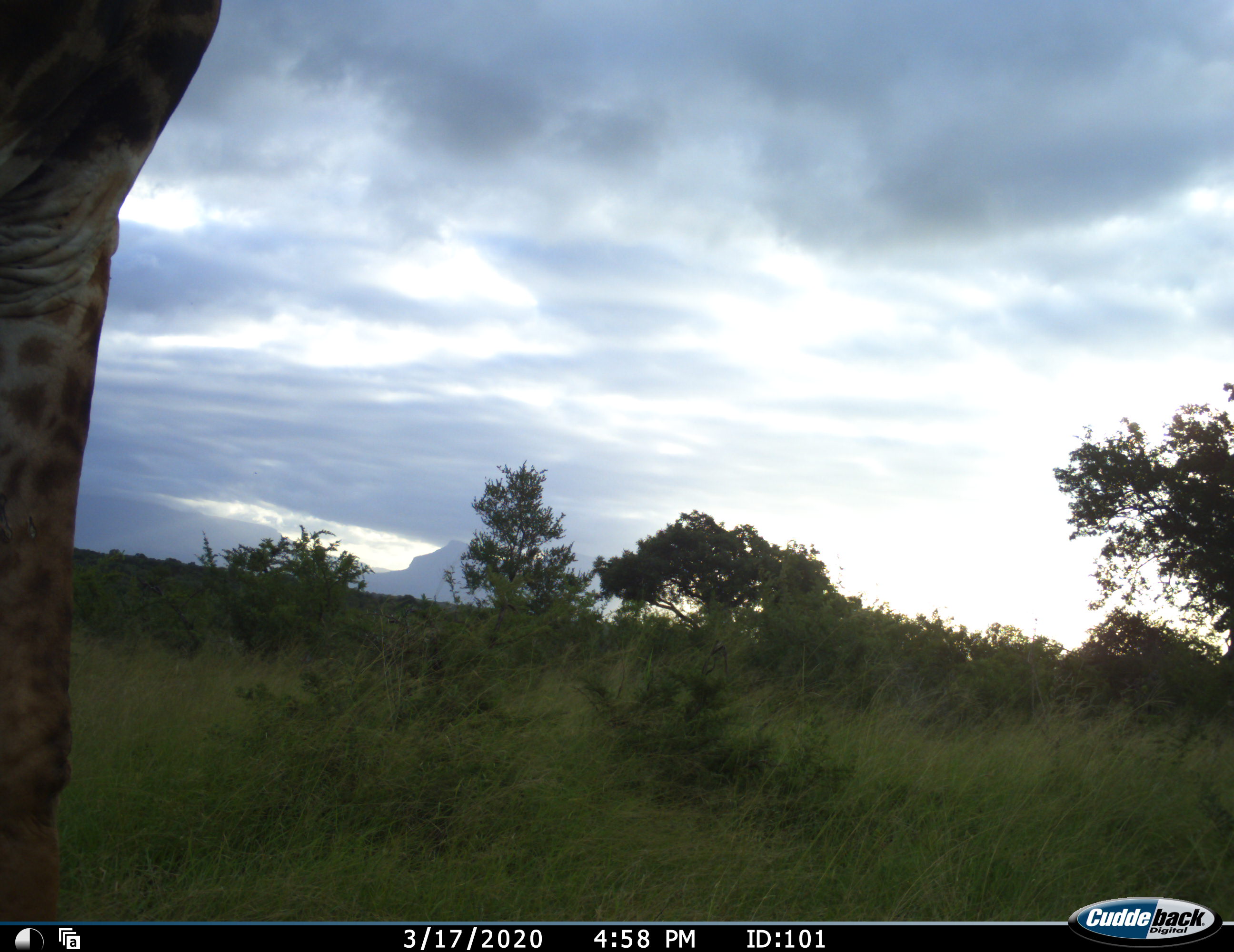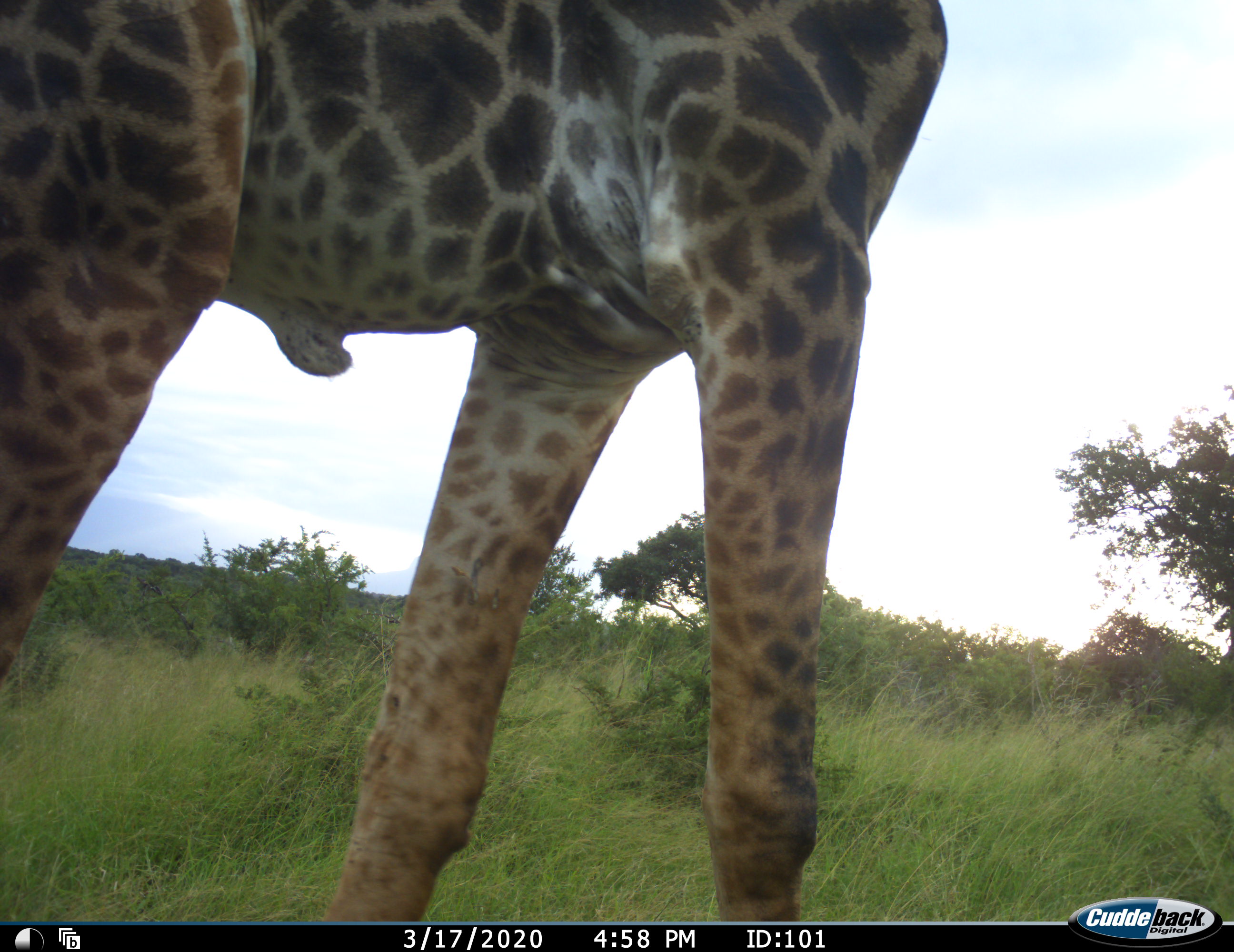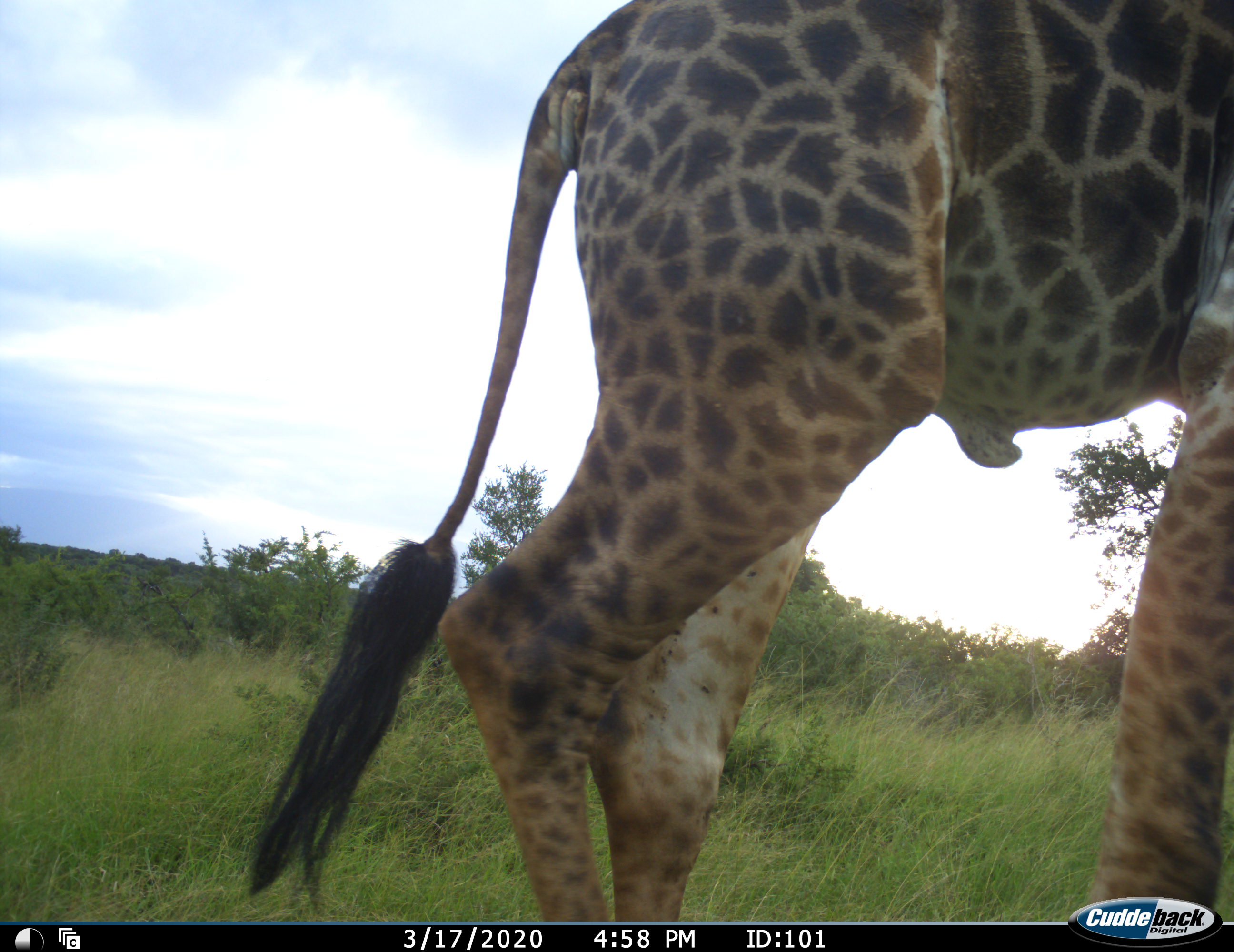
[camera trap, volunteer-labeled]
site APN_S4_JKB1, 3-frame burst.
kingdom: Animalia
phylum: Chordata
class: Mammalia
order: Artiodactyla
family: Giraffidae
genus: Giraffa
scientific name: Giraffa camelopardalis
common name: giraffe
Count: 1.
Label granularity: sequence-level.